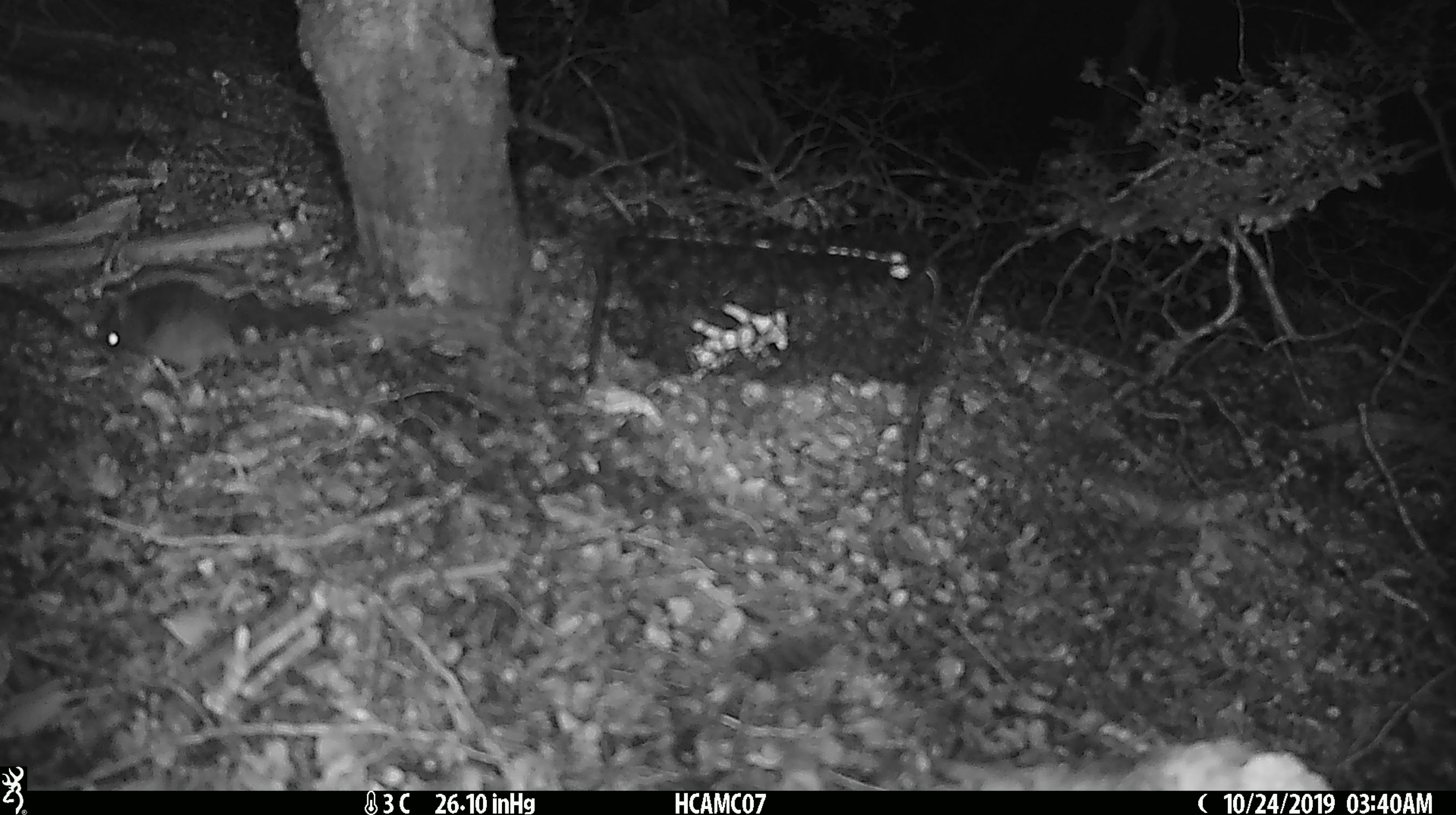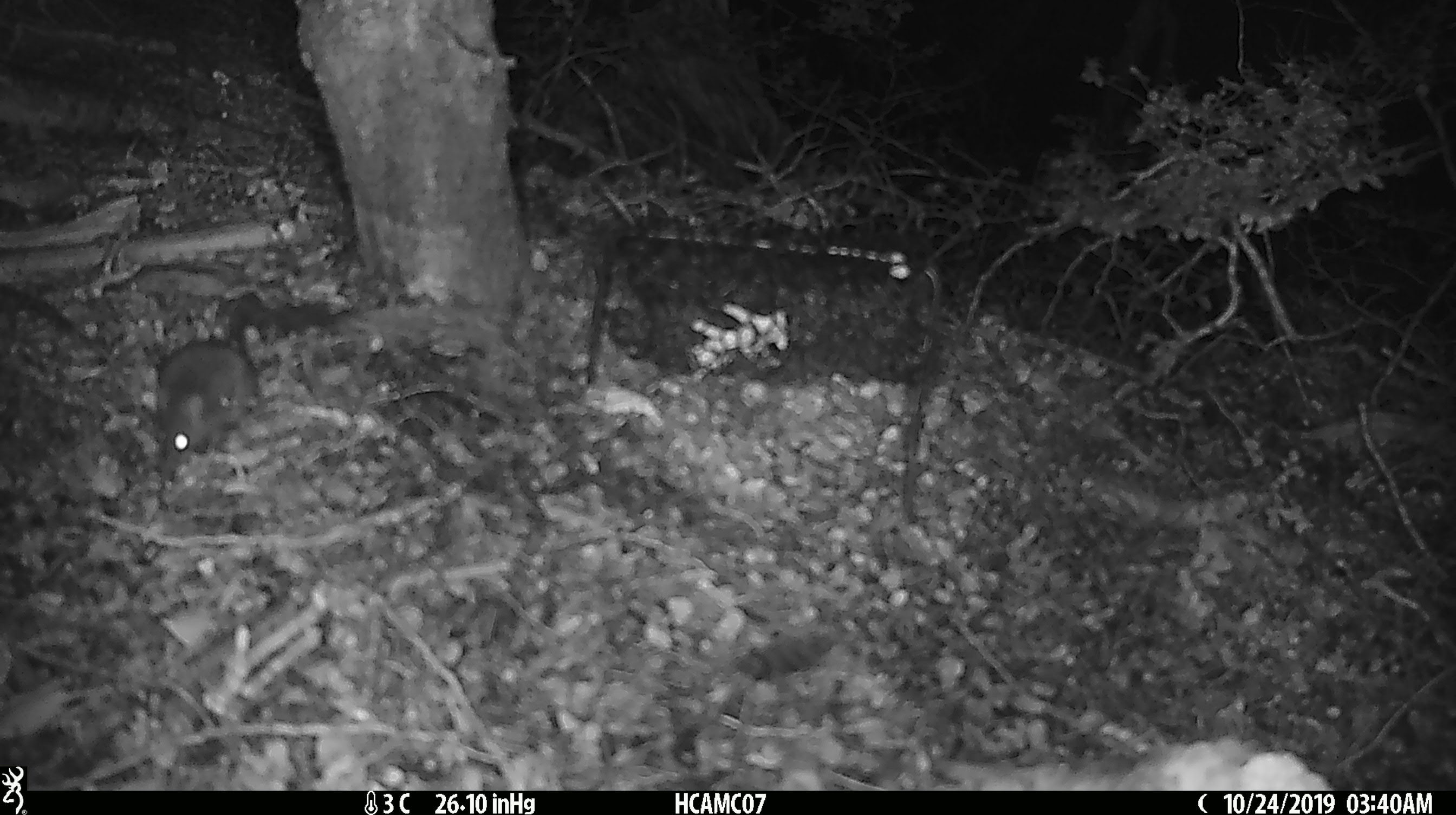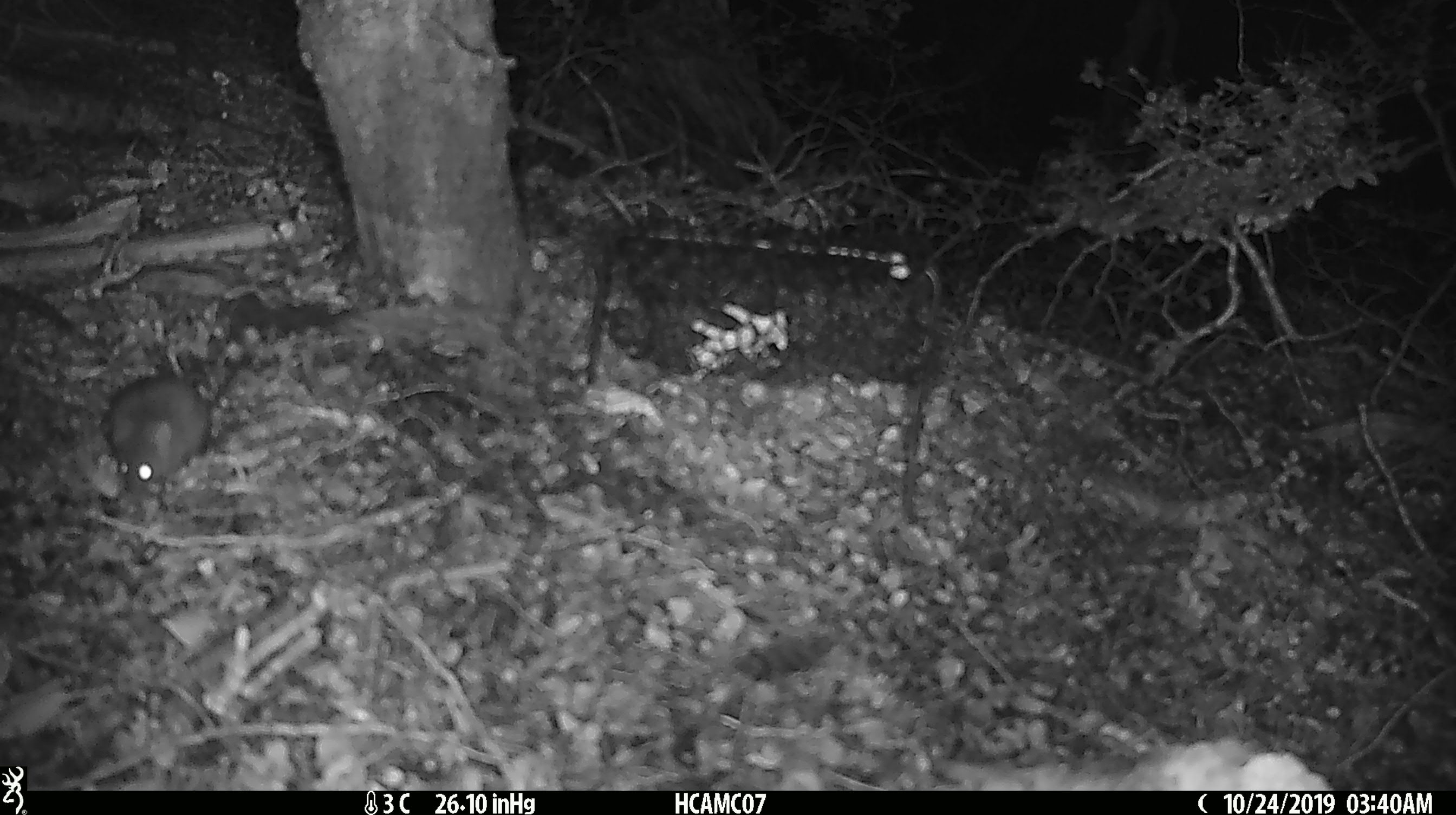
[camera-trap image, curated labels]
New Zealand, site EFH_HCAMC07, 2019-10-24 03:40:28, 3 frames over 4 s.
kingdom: Animalia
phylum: Chordata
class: Mammalia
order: Rodentia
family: Muridae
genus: Mus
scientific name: Mus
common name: mouse